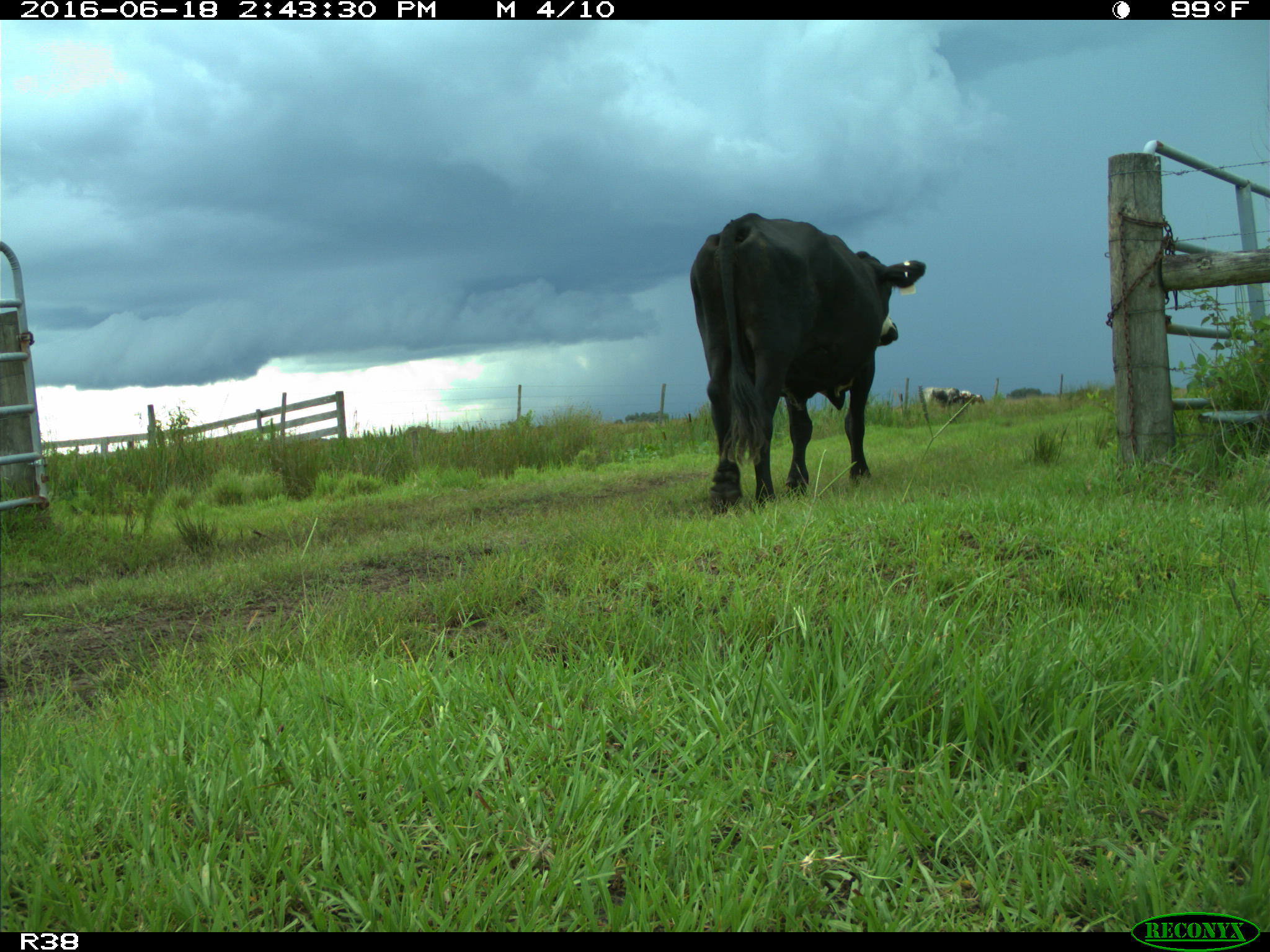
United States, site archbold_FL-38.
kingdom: Animalia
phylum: Chordata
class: Mammalia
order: Artiodactyla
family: Bovidae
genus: Bos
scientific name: Bos taurus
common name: domestic cow